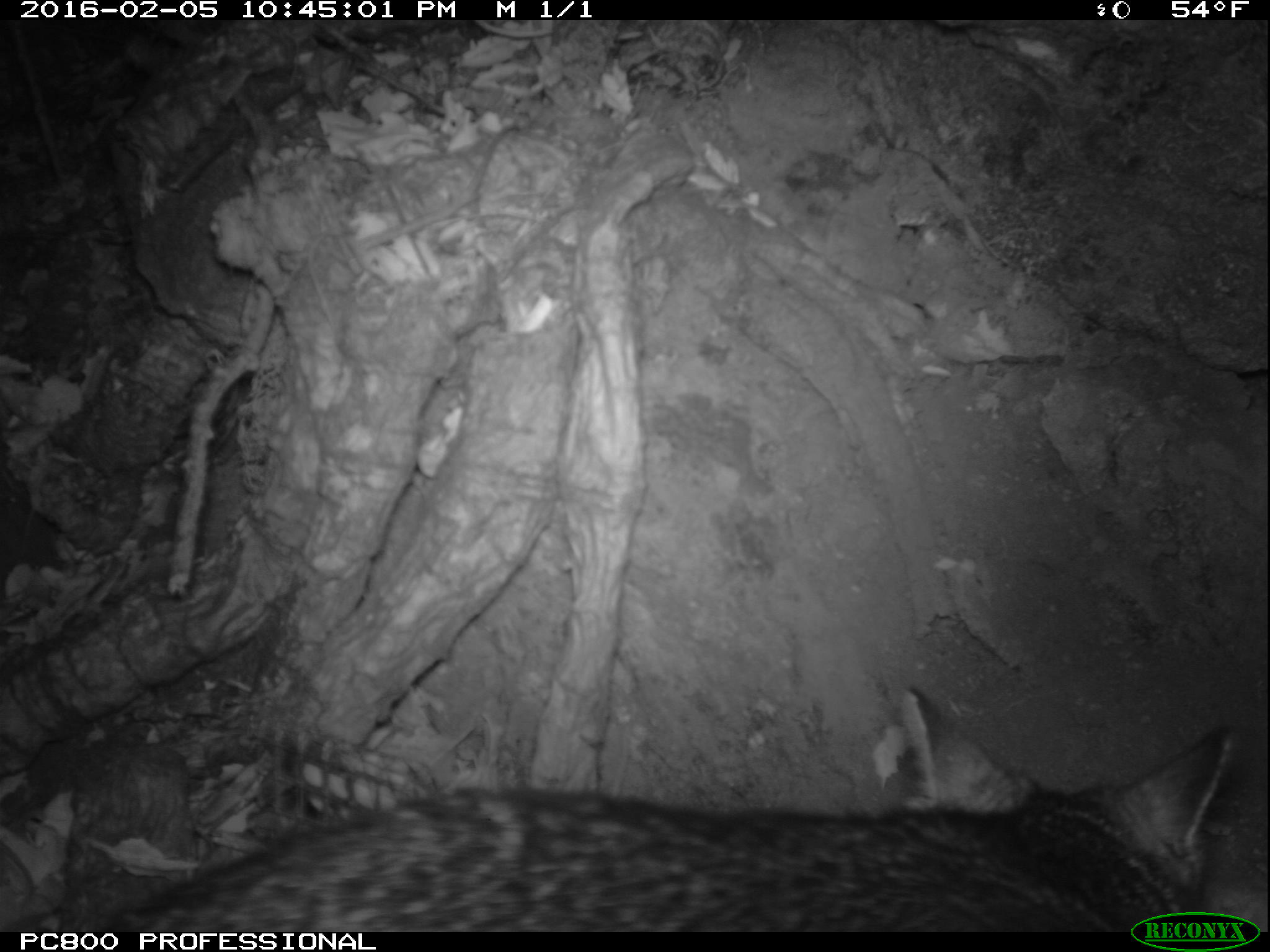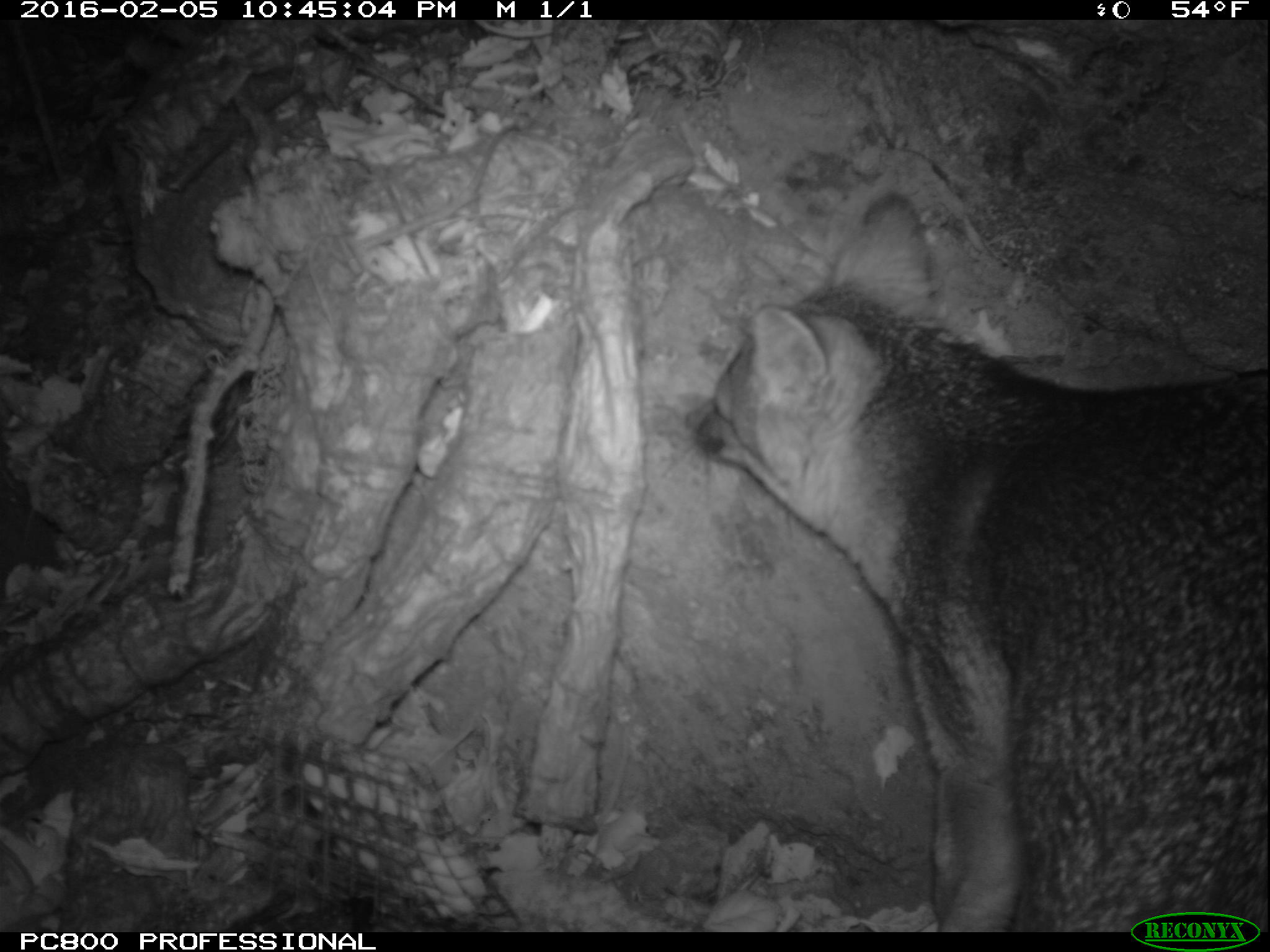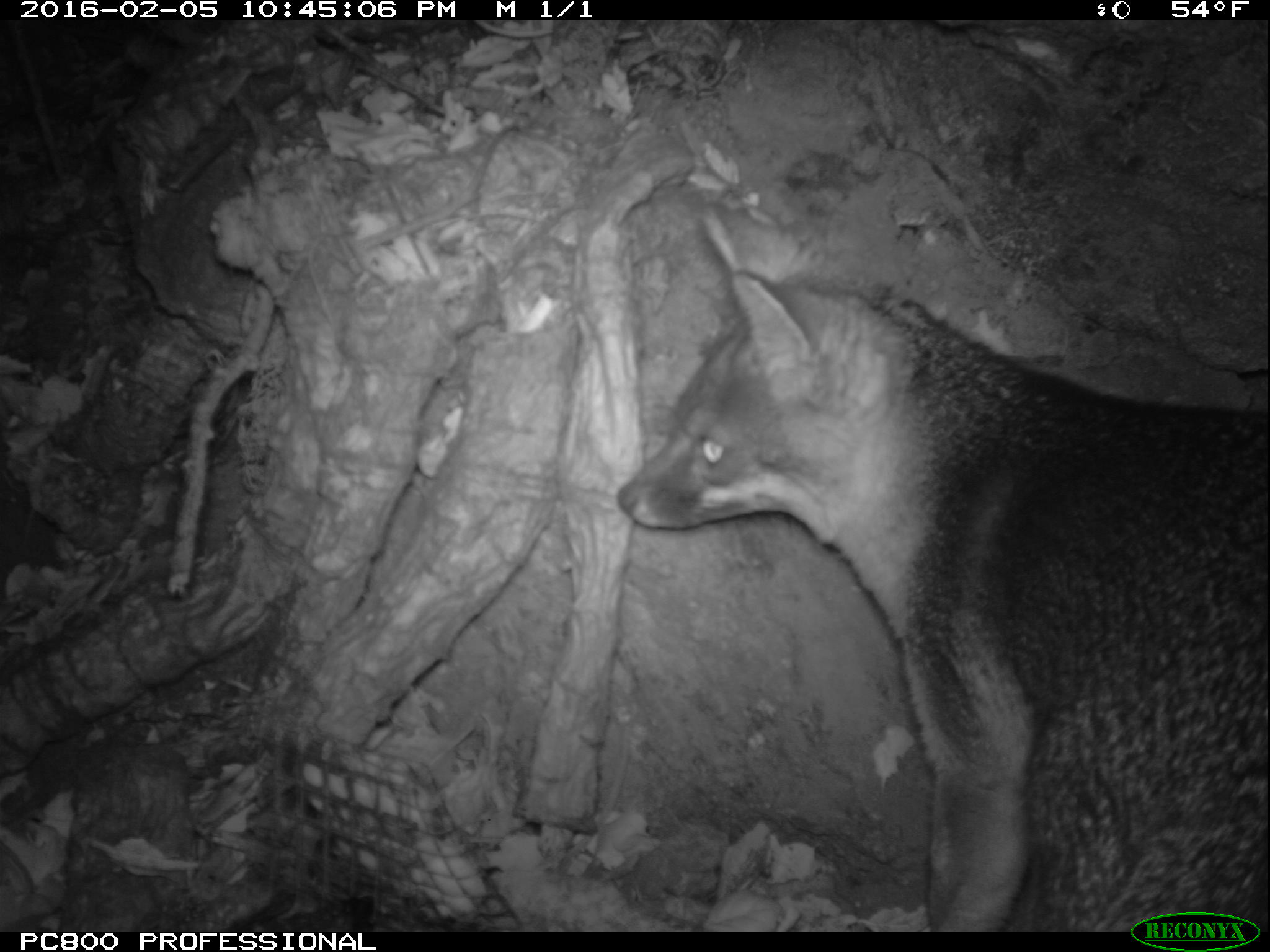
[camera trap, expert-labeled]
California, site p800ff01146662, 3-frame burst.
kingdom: Animalia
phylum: Chordata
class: Mammalia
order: Carnivora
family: Canidae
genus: Urocyon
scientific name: Urocyon littoralis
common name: island fox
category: fox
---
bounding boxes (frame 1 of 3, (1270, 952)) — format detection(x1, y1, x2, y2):
fox: detection(109, 689, 1238, 930)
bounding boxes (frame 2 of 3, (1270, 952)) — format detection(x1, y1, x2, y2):
fox: detection(682, 192, 1269, 930)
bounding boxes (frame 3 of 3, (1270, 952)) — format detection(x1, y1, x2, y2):
fox: detection(615, 200, 1267, 932)